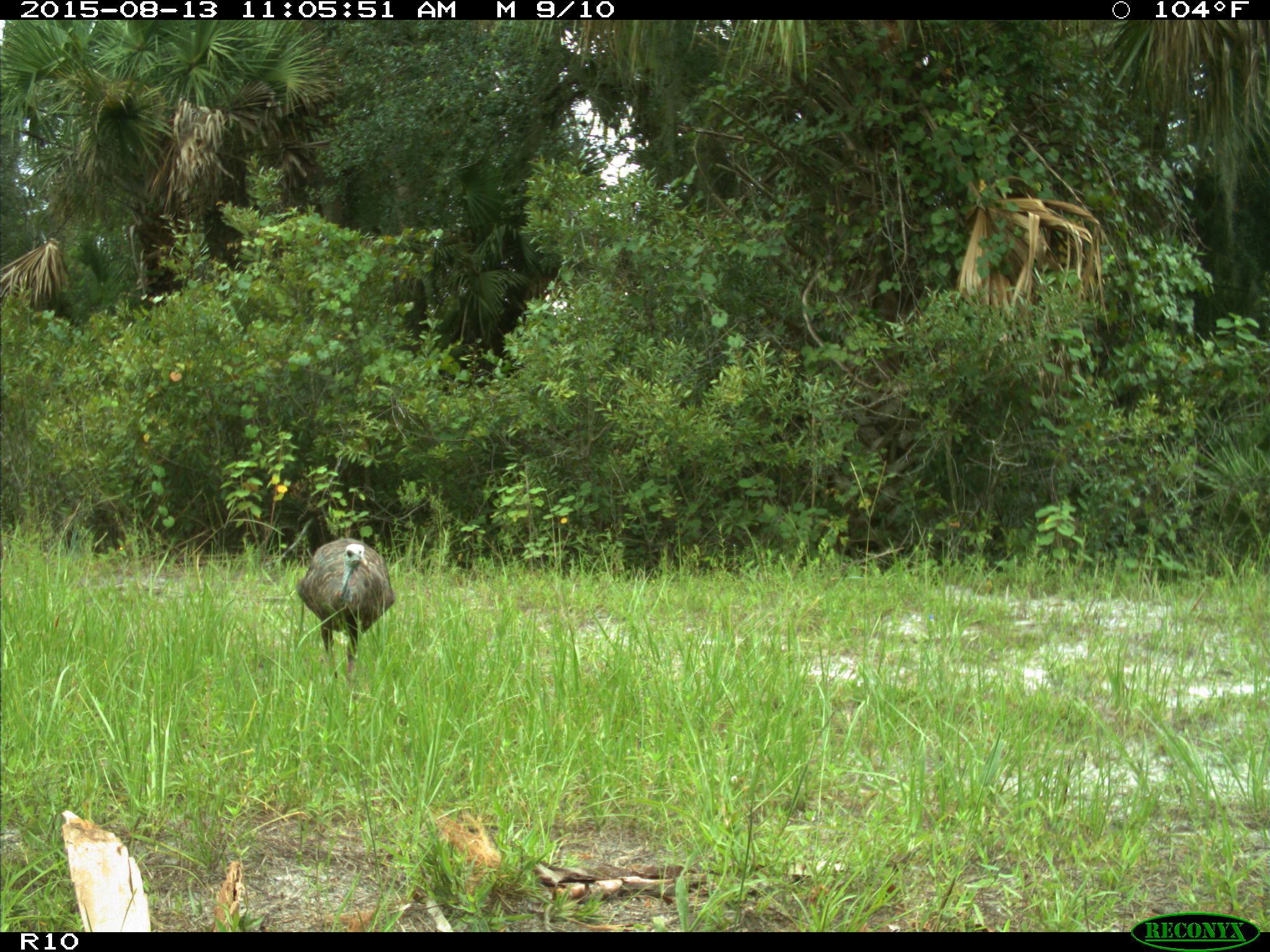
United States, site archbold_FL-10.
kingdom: Animalia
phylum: Chordata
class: Aves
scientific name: Aves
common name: birds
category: unidentified bird